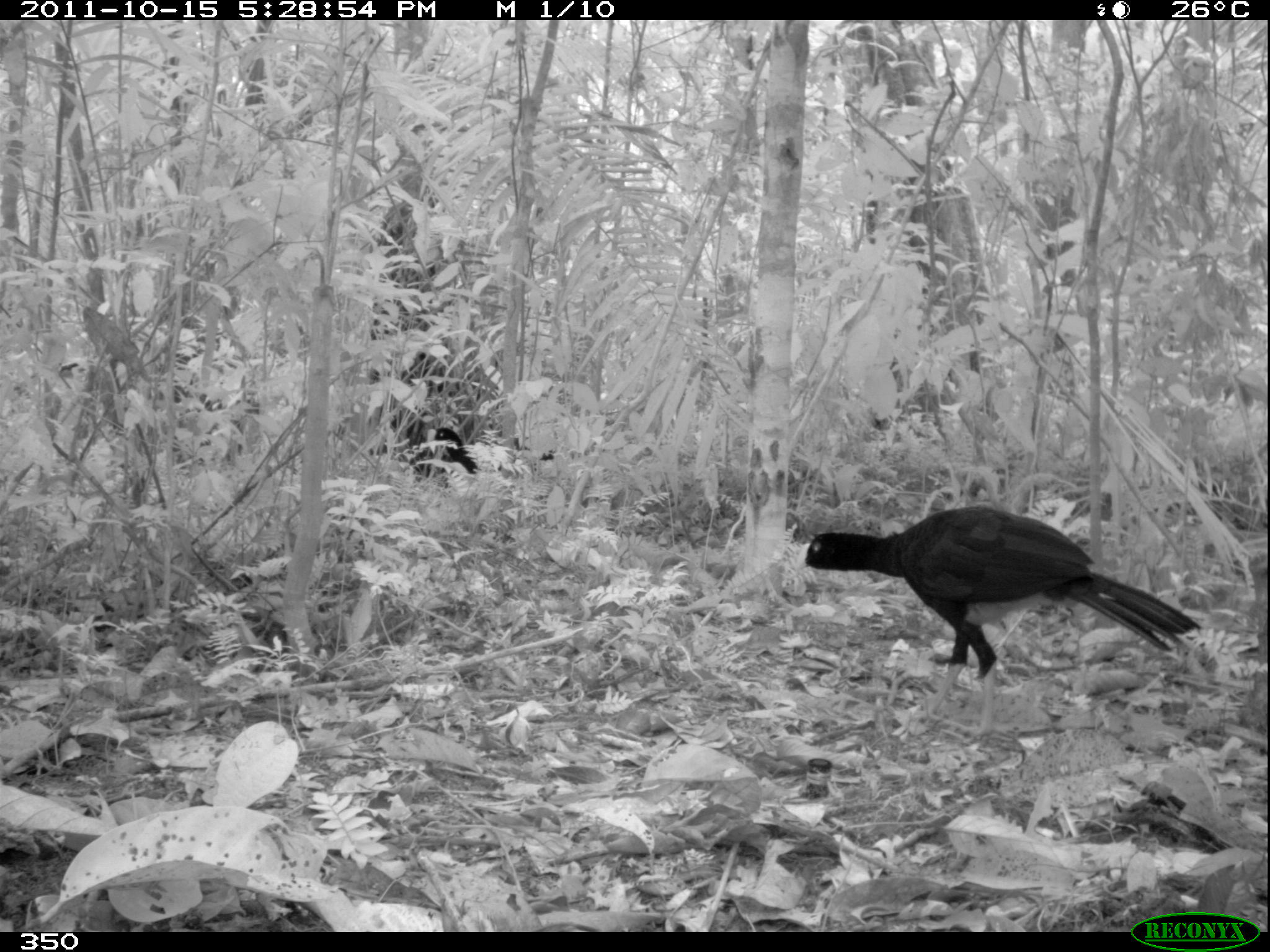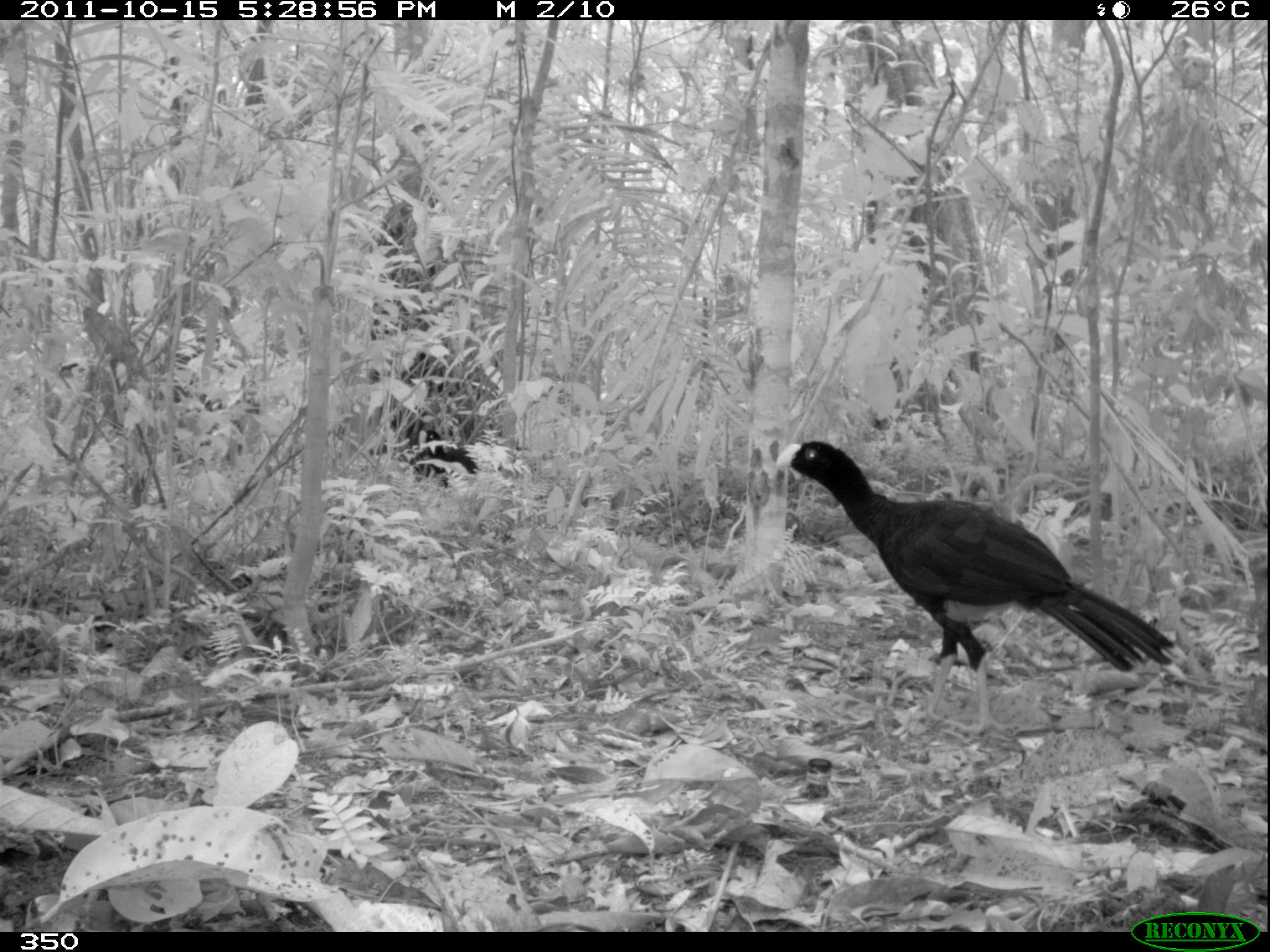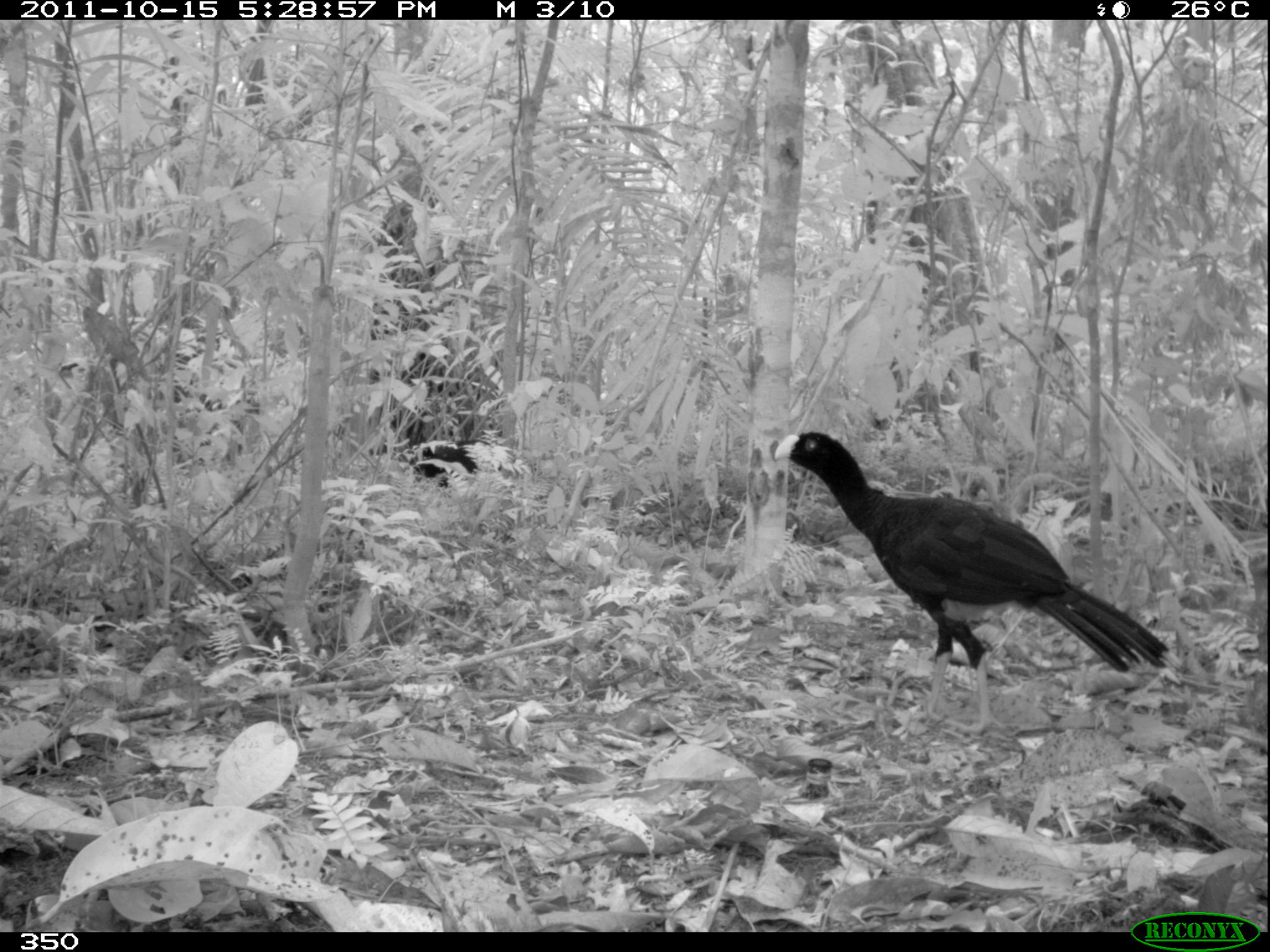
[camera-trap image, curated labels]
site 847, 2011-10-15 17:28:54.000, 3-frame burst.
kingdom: Animalia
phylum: Chordata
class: Aves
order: Galliformes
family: Cracidae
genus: Mitu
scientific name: Mitu tuberosum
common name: razor-billed curassow